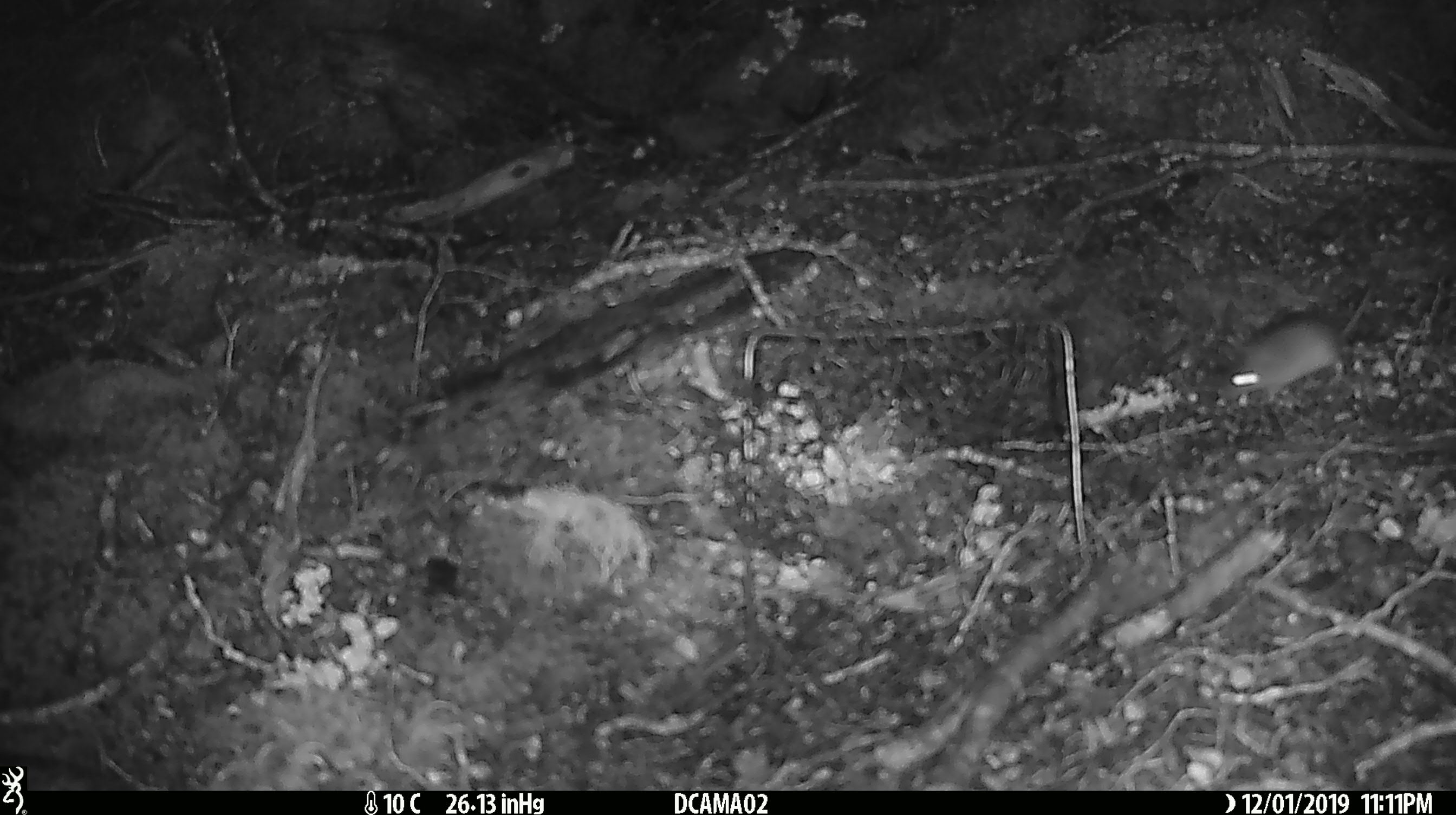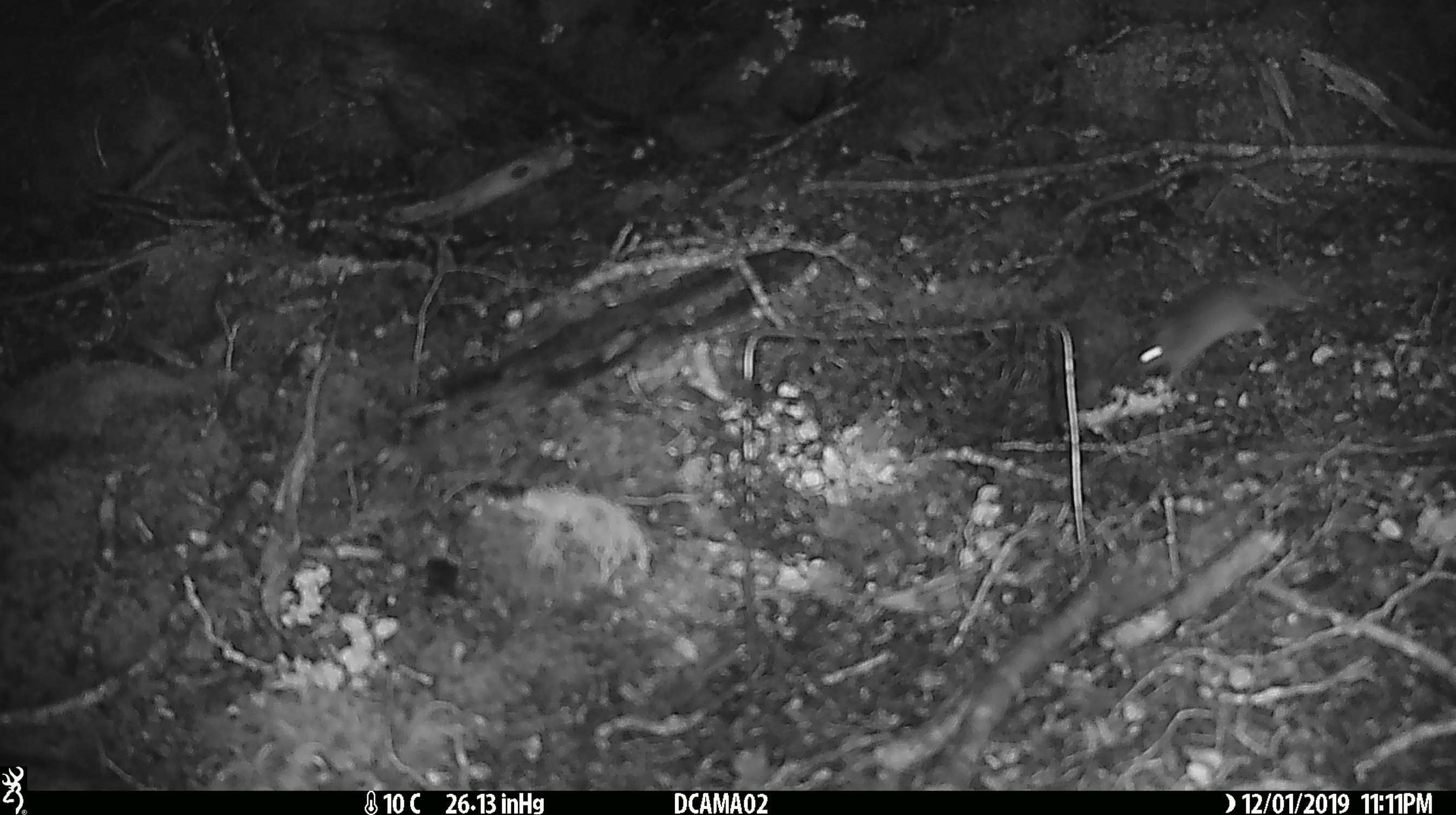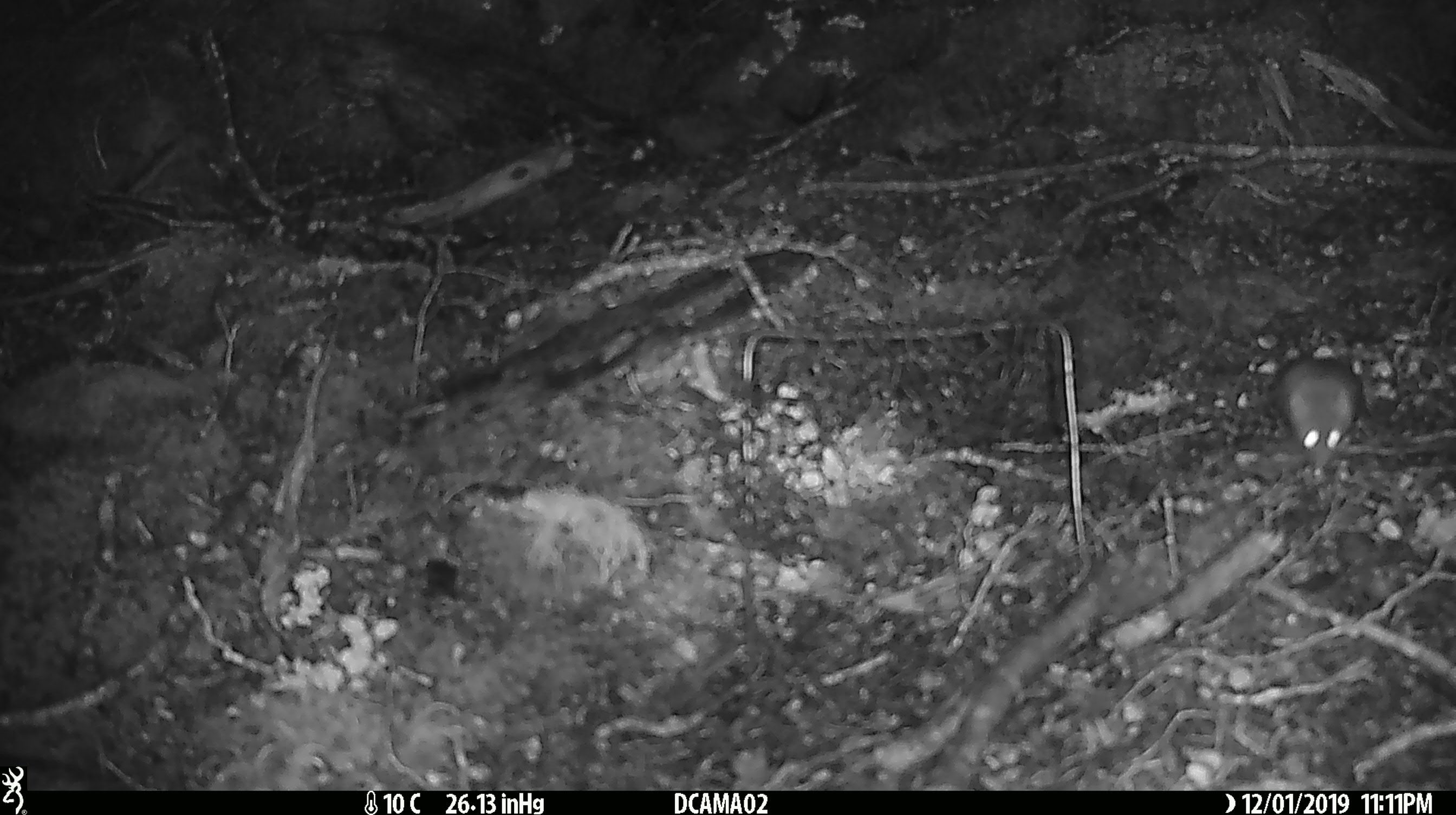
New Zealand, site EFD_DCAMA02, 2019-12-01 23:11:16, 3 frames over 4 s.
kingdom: Animalia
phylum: Chordata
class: Mammalia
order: Rodentia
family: Muridae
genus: Mus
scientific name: Mus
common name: mouse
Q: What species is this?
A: Mouse (Mus).